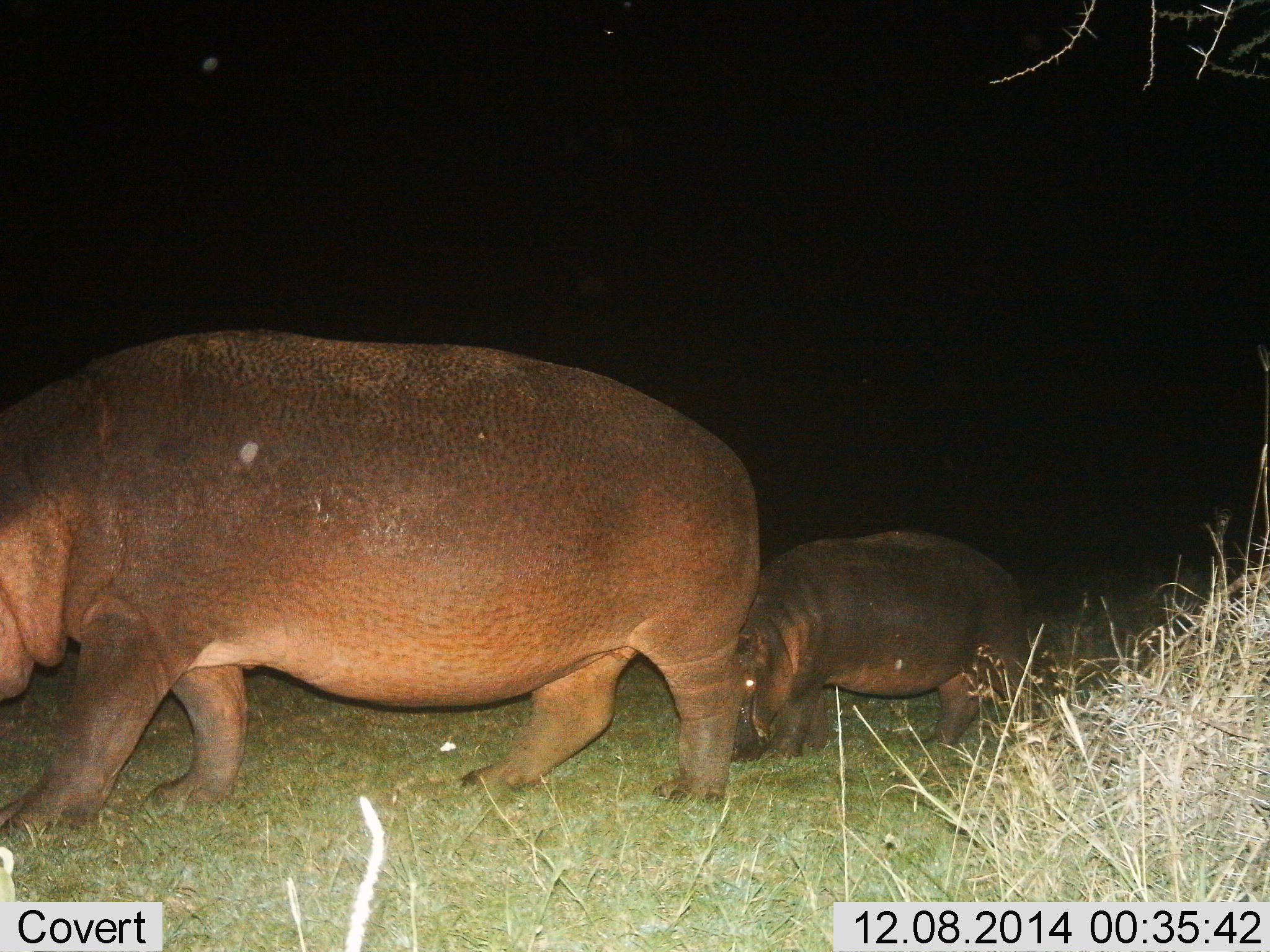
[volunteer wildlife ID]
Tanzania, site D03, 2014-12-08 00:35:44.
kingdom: Animalia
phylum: Chordata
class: Mammalia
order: Artiodactyla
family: Hippopotamidae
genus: Hippopotamus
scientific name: Hippopotamus amphibius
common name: hippopotamus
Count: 2.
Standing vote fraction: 0%.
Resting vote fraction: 0%.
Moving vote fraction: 90%.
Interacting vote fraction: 0%.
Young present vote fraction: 70%.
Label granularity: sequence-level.